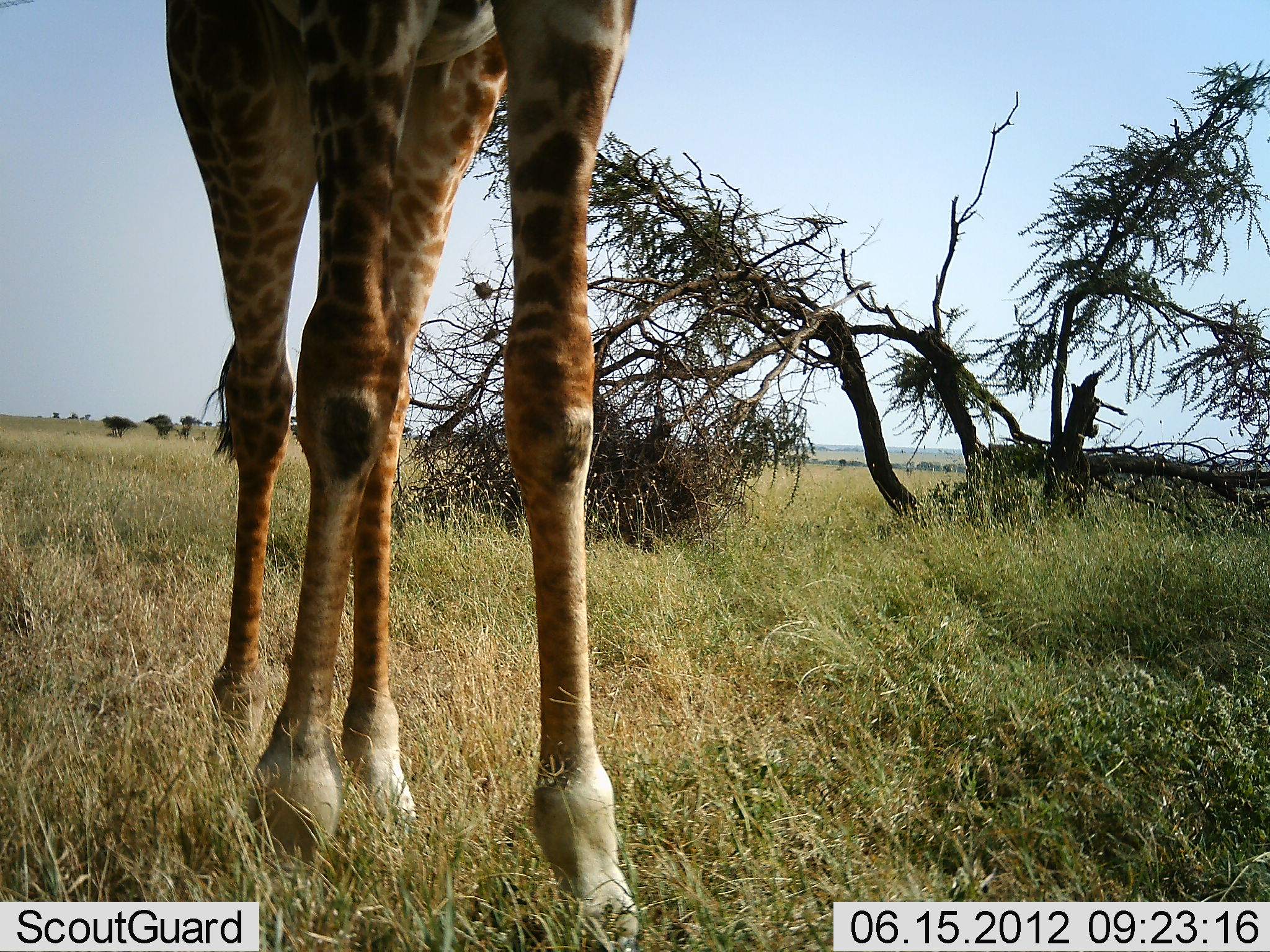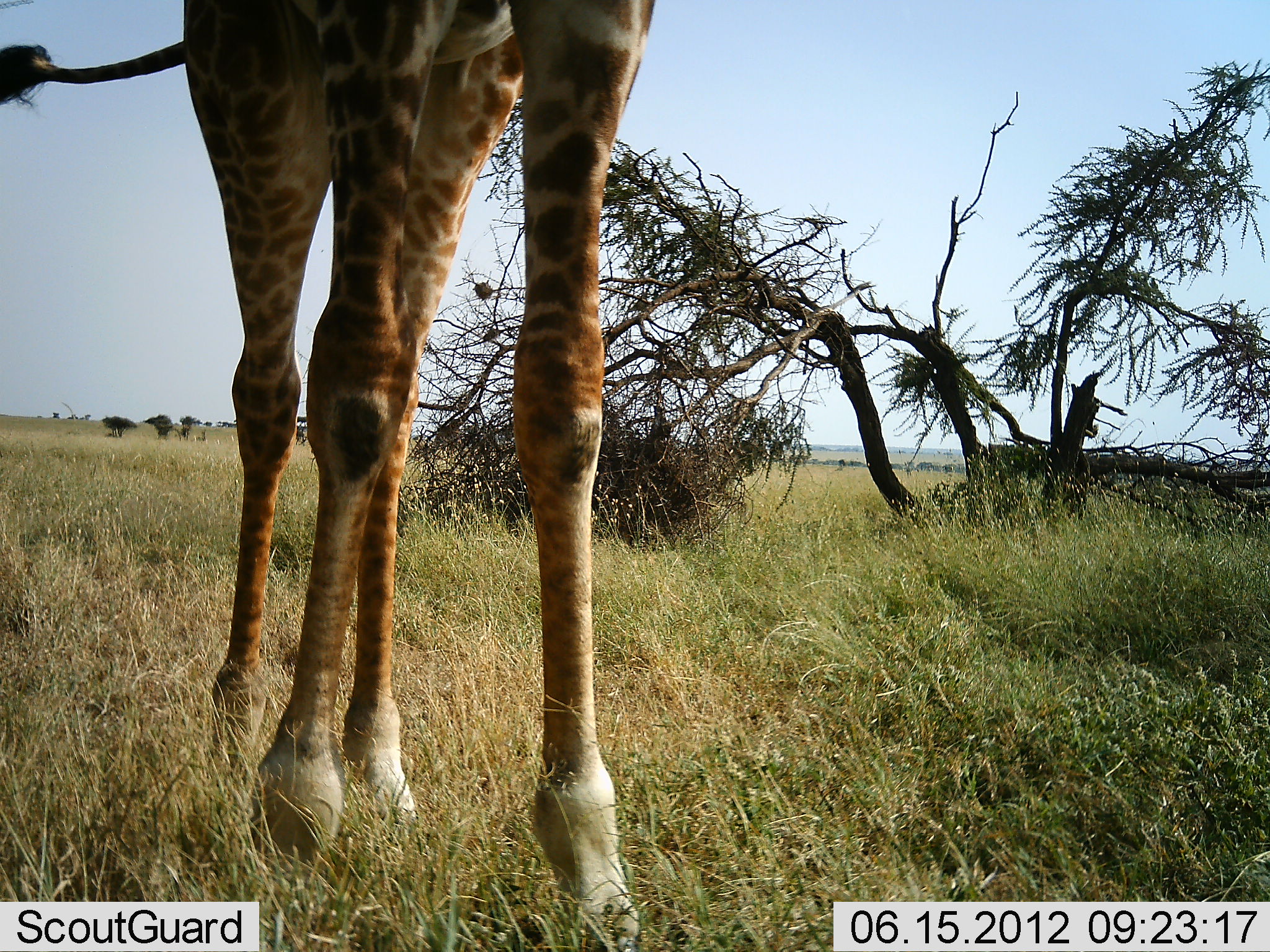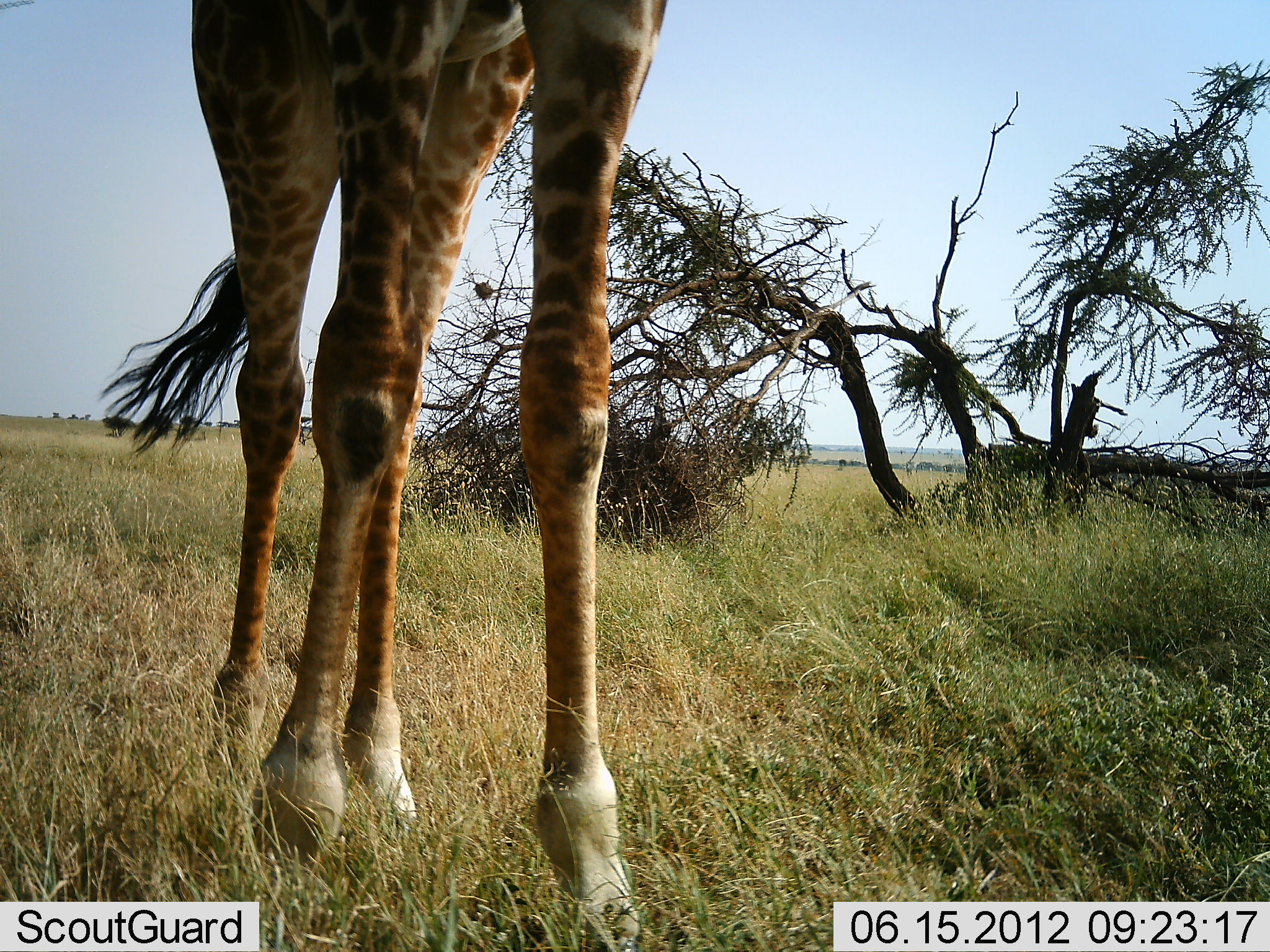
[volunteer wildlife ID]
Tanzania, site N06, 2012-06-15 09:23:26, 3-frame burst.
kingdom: Animalia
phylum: Chordata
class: Mammalia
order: Artiodactyla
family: Giraffidae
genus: Giraffa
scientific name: Giraffa camelopardalis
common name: giraffe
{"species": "giraffe (Giraffa camelopardalis)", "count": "1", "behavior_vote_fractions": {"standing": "100%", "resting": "0%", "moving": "0%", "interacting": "0%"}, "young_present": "0%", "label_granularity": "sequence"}